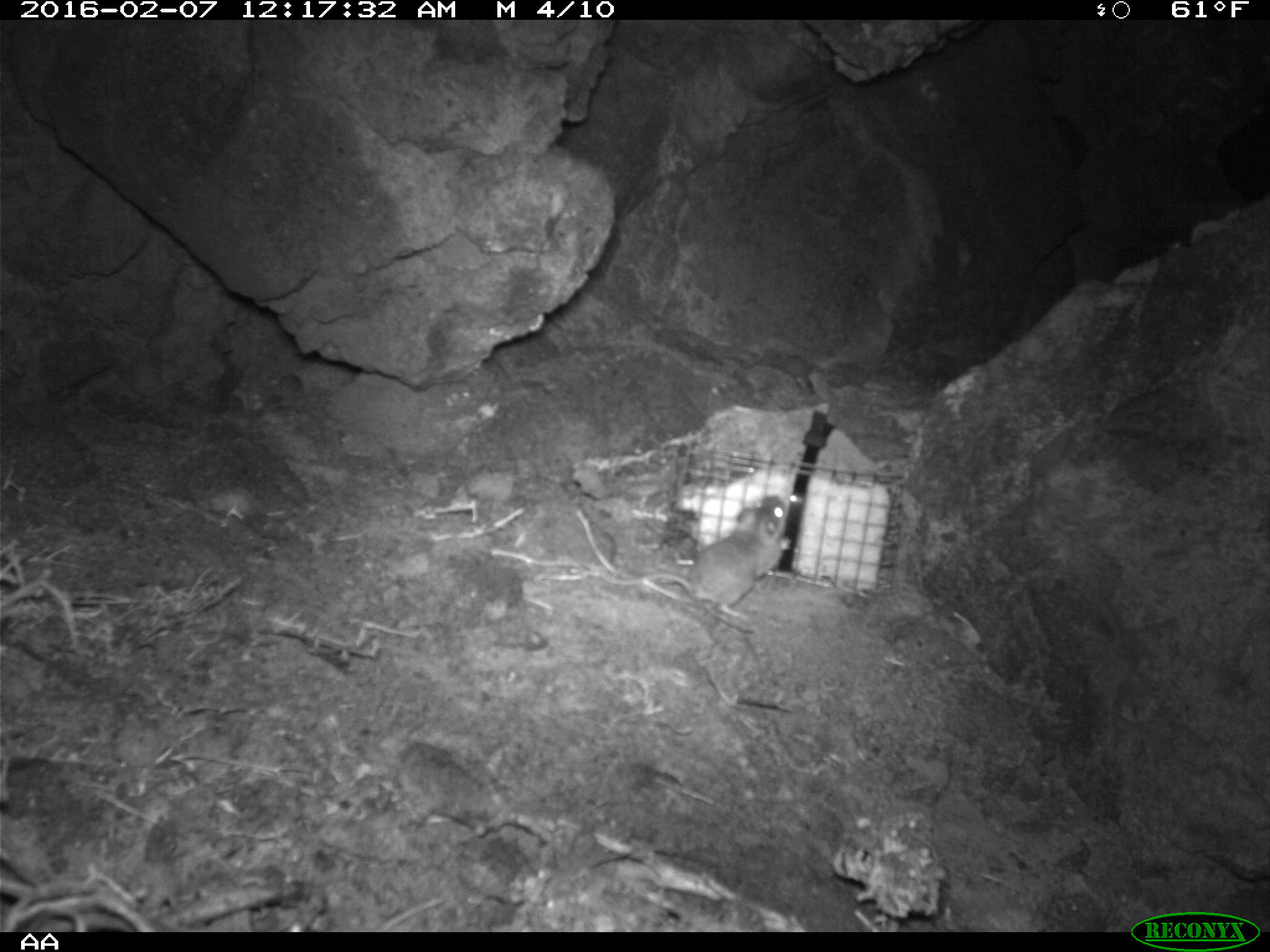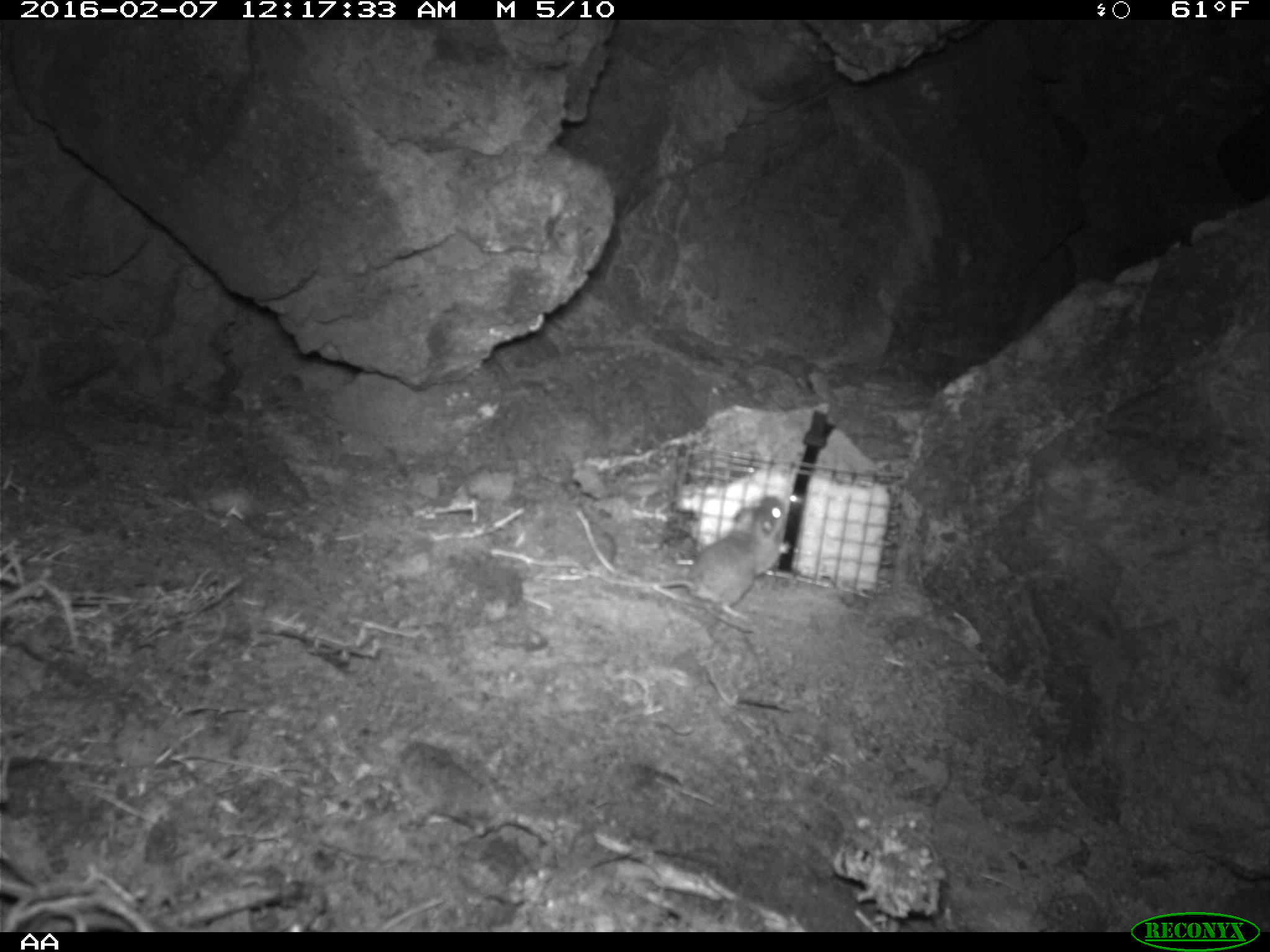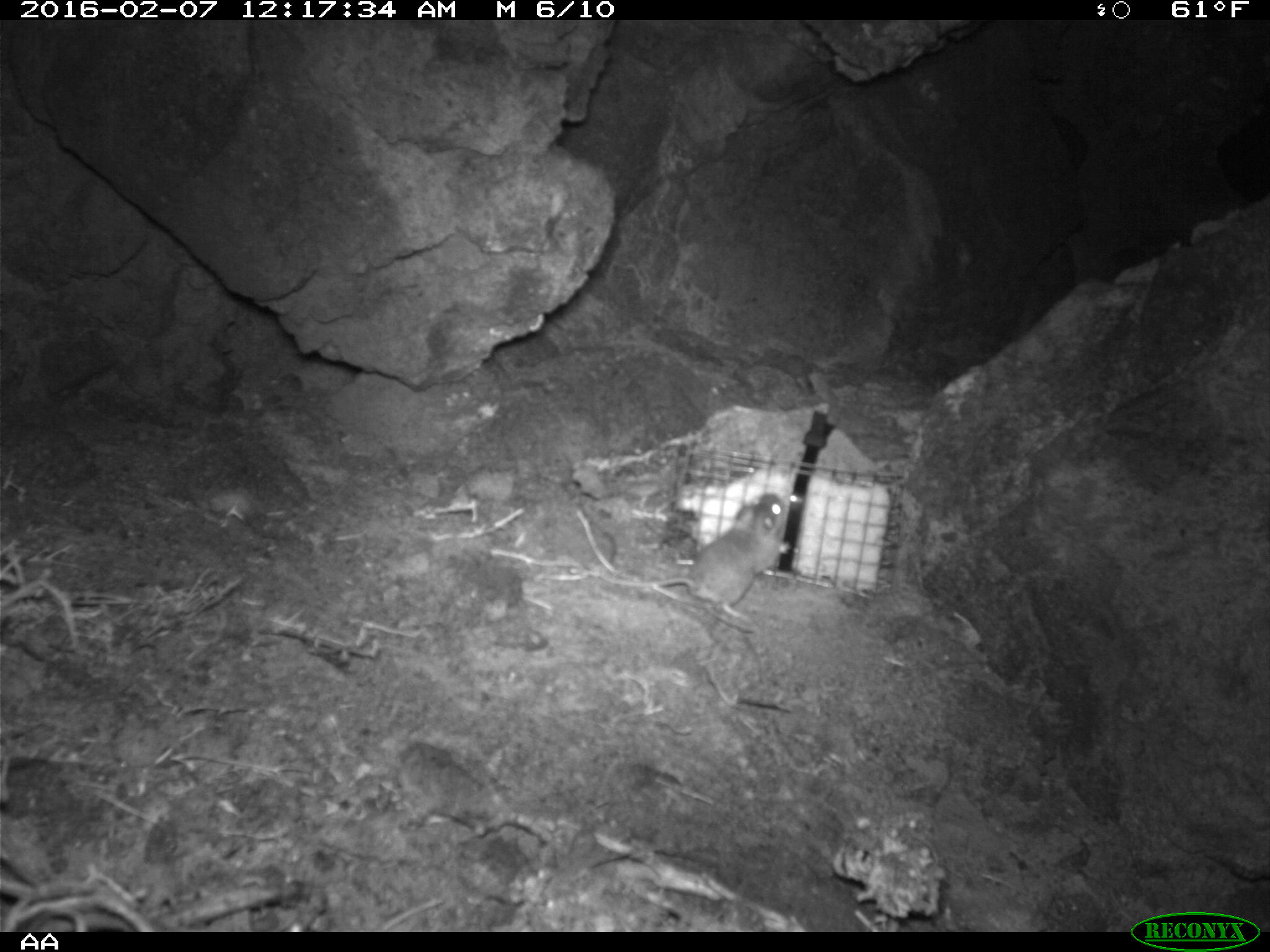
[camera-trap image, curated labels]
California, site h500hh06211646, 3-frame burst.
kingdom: Animalia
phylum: Chordata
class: Mammalia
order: Rodentia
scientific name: Rodentia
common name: rodent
Rodent (Rodentia).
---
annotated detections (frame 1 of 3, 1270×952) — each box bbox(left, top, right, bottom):
rodent: bbox(583, 492, 793, 625)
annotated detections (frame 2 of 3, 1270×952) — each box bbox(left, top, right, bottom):
rodent: bbox(569, 494, 792, 627)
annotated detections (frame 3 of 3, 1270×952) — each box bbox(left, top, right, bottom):
rodent: bbox(597, 491, 787, 619)